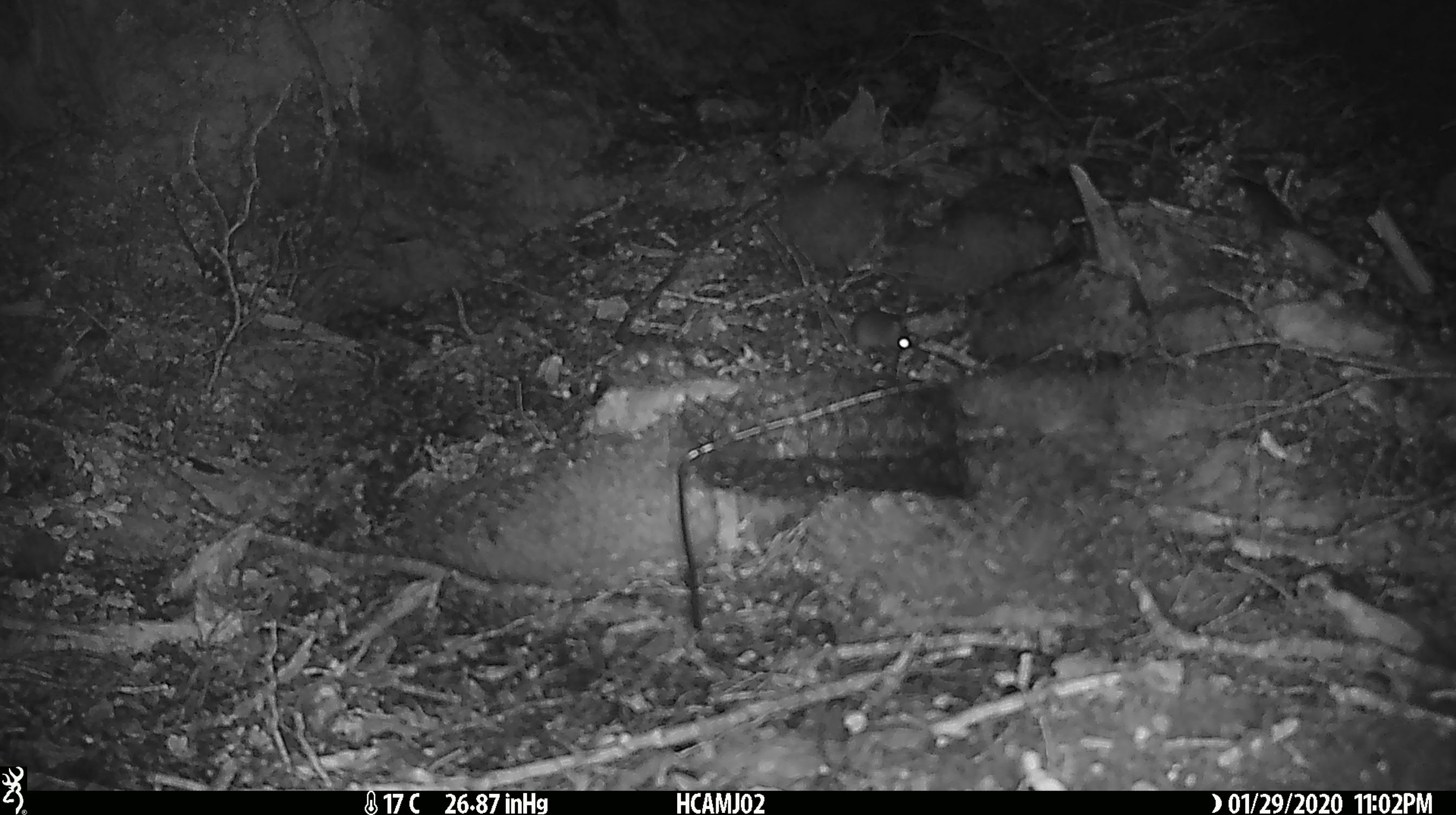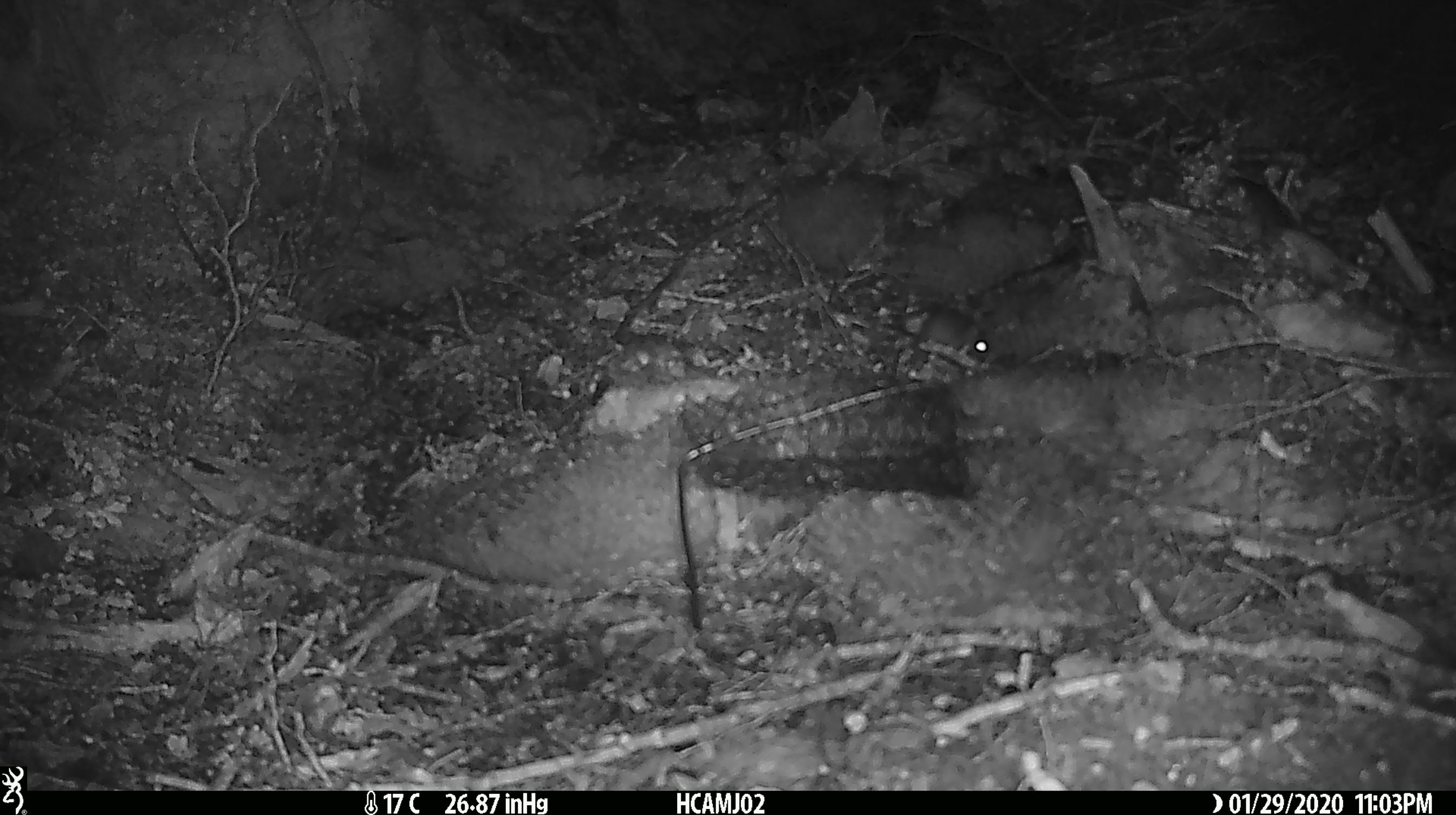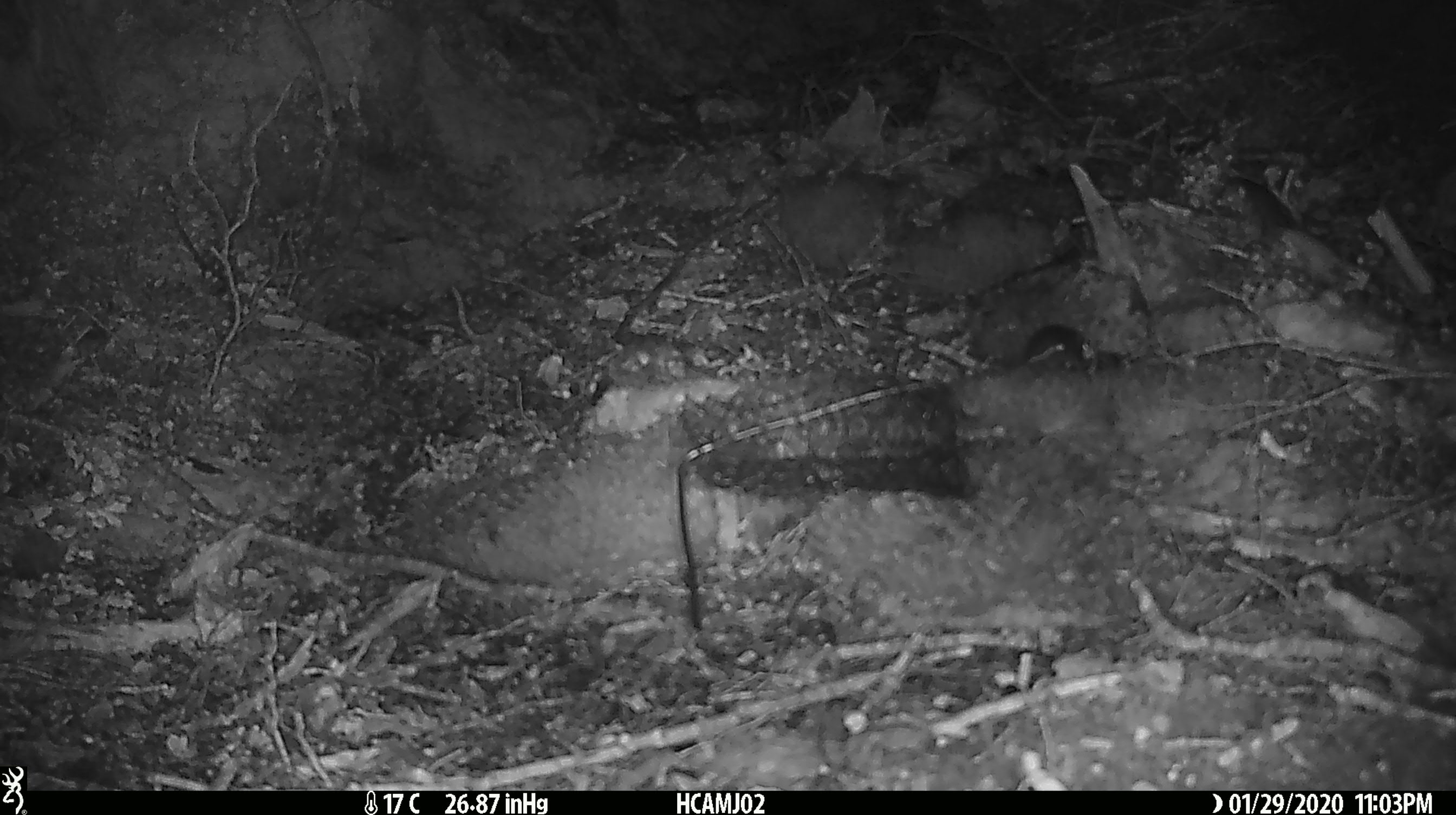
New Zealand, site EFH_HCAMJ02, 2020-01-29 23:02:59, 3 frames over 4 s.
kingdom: Animalia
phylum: Chordata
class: Mammalia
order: Rodentia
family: Muridae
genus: Mus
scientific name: Mus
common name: mouse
Mouse (Mus).